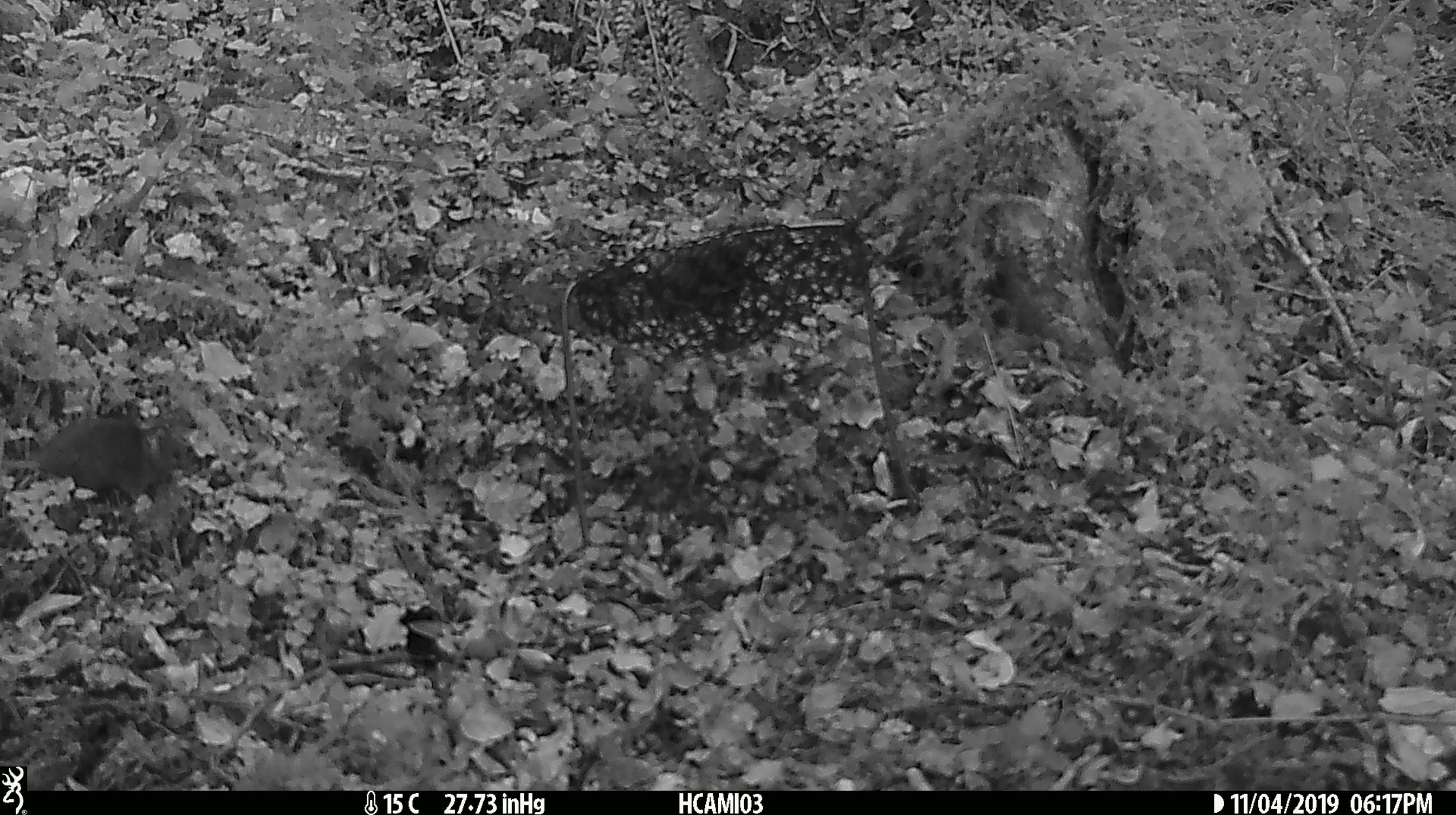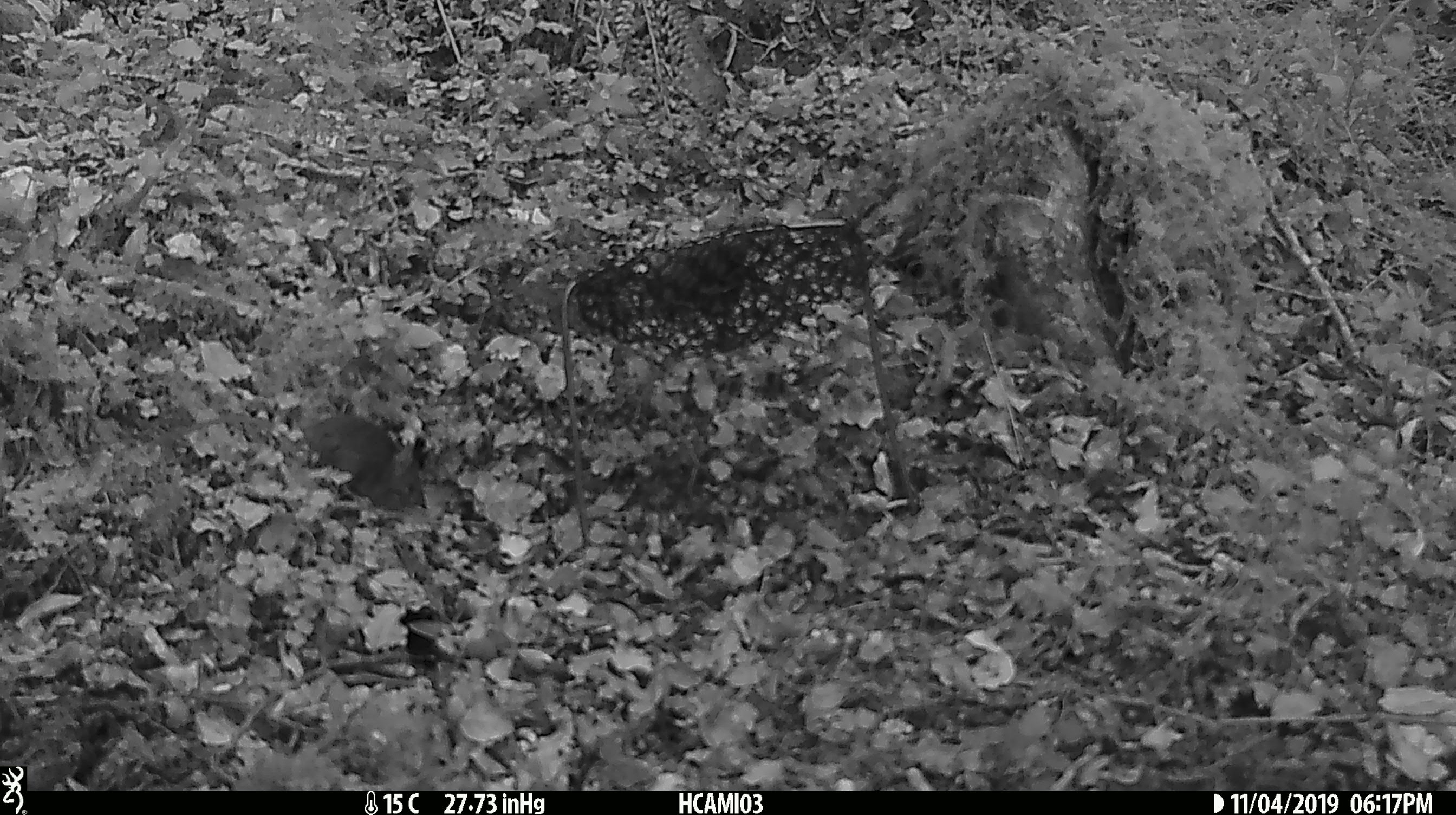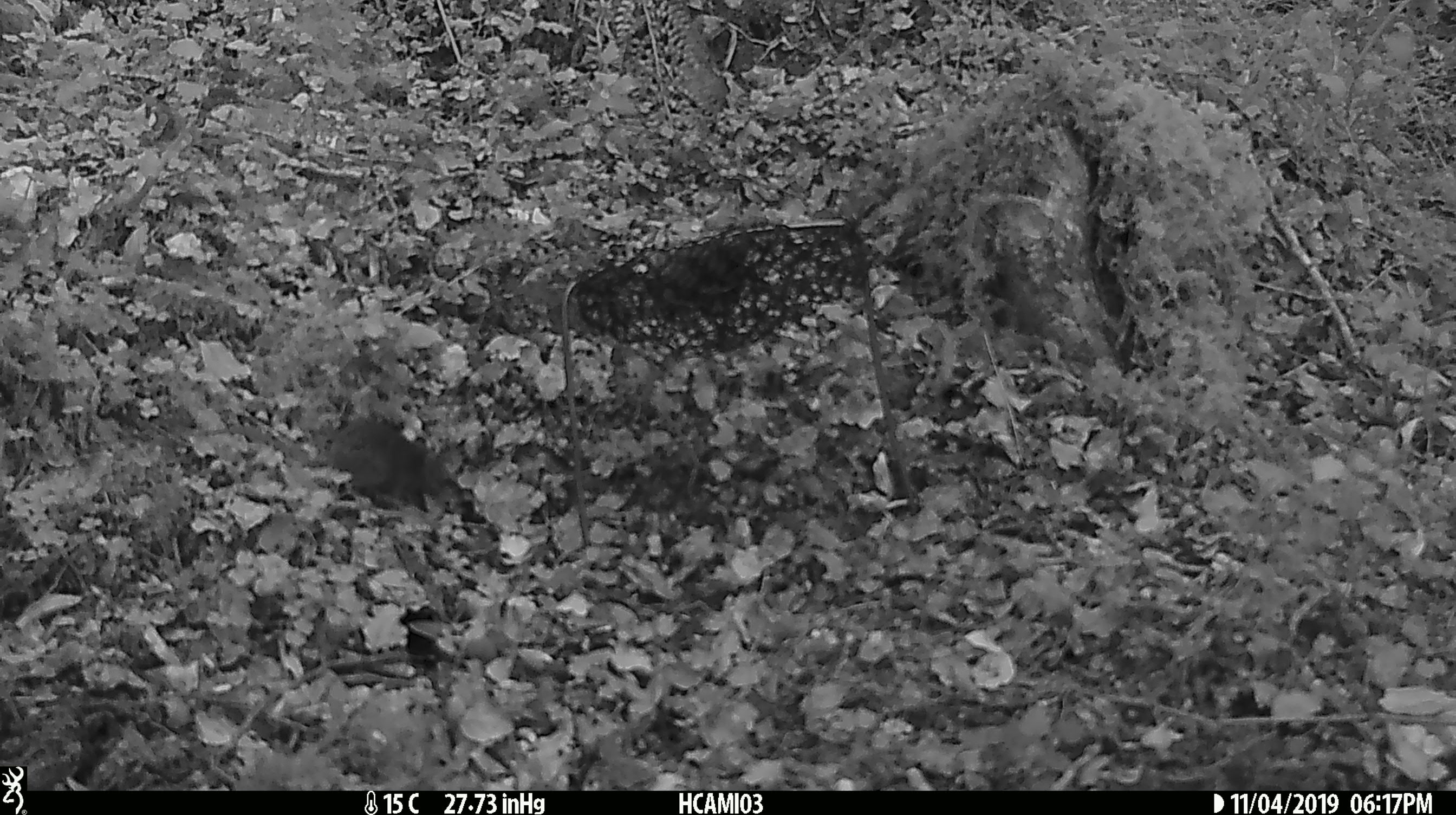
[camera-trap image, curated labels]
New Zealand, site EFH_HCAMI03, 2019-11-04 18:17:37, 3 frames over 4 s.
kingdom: Animalia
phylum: Chordata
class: Mammalia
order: Rodentia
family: Muridae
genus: Mus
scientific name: Mus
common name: mouse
Mouse (Mus).